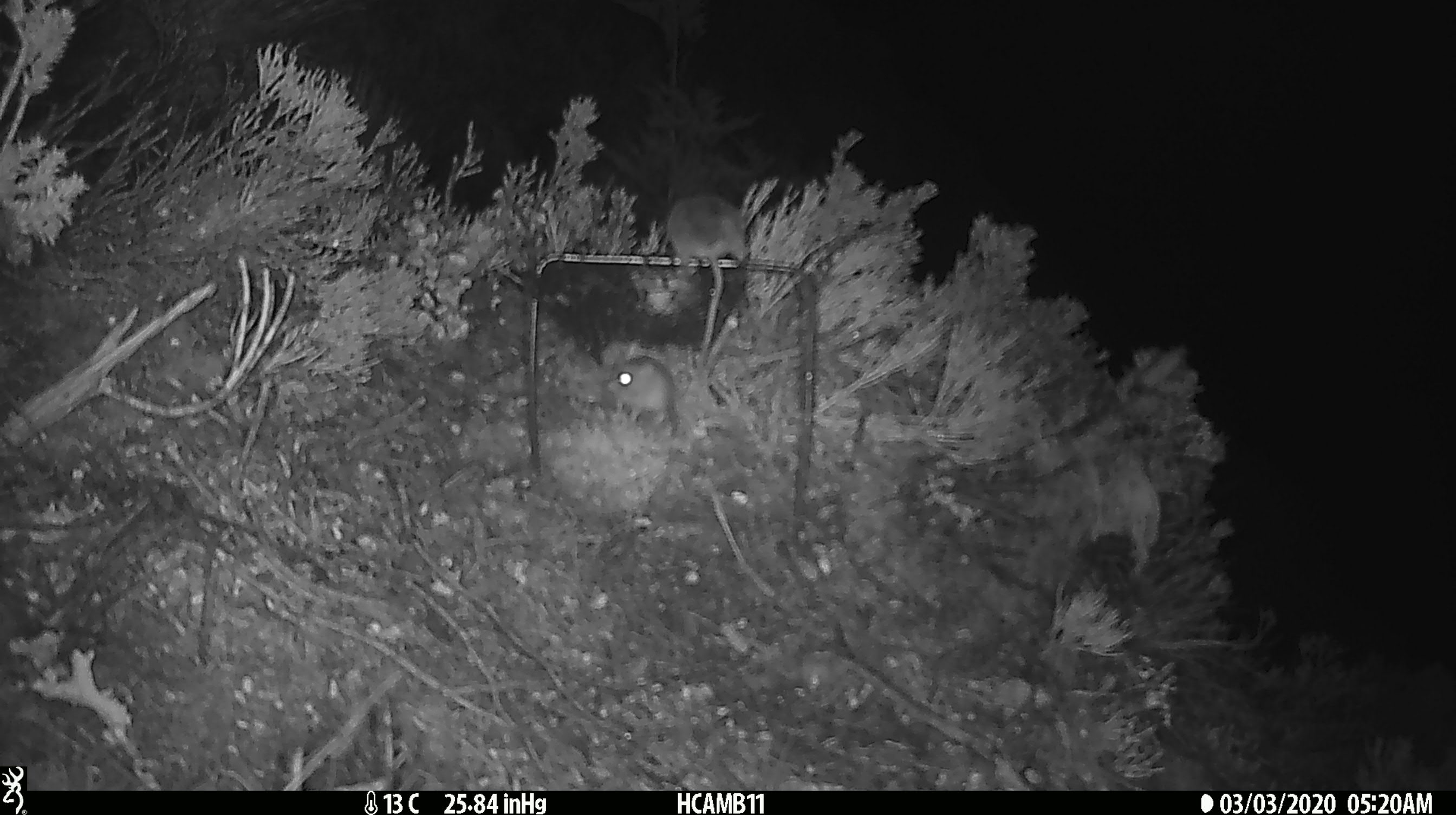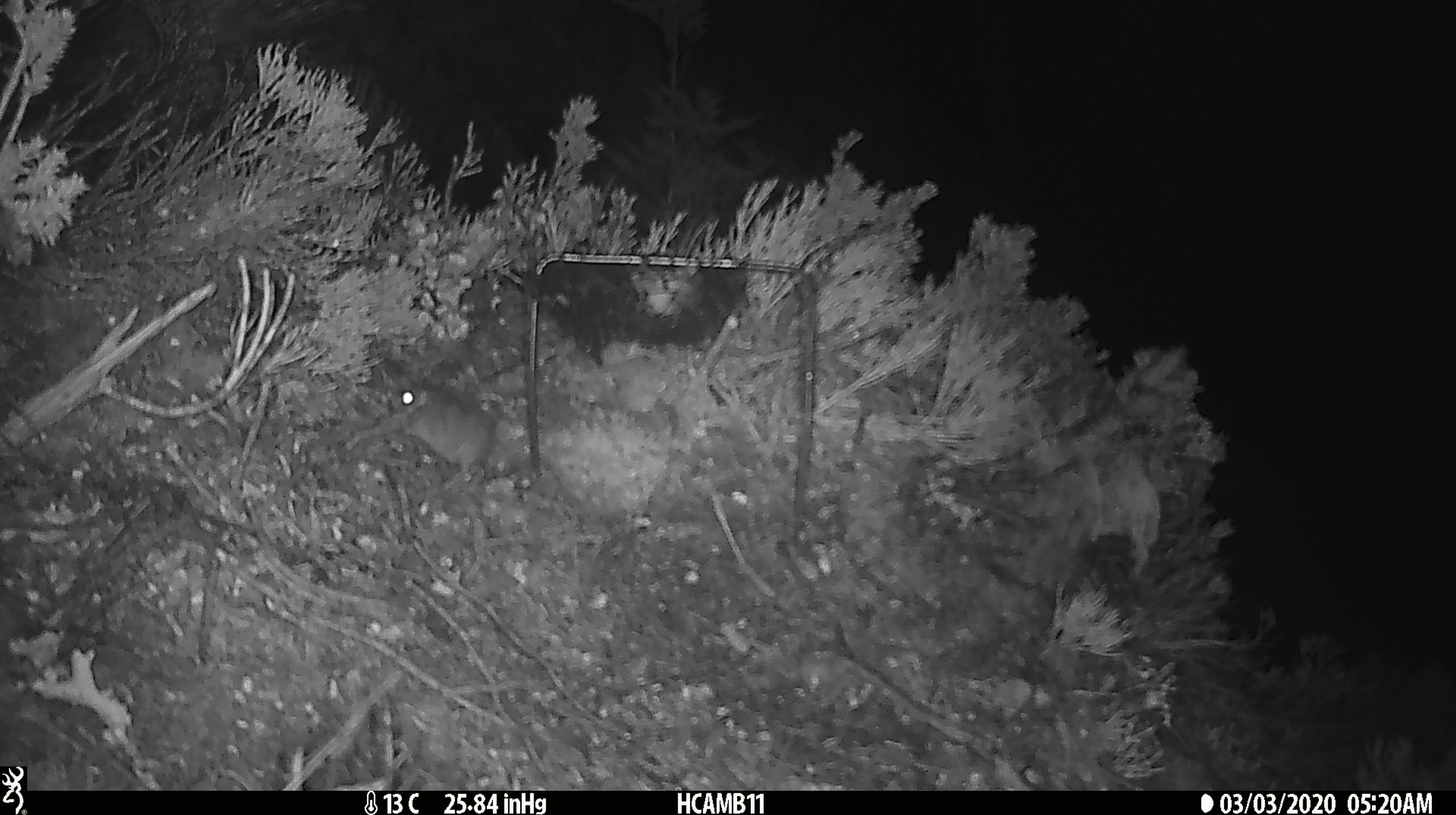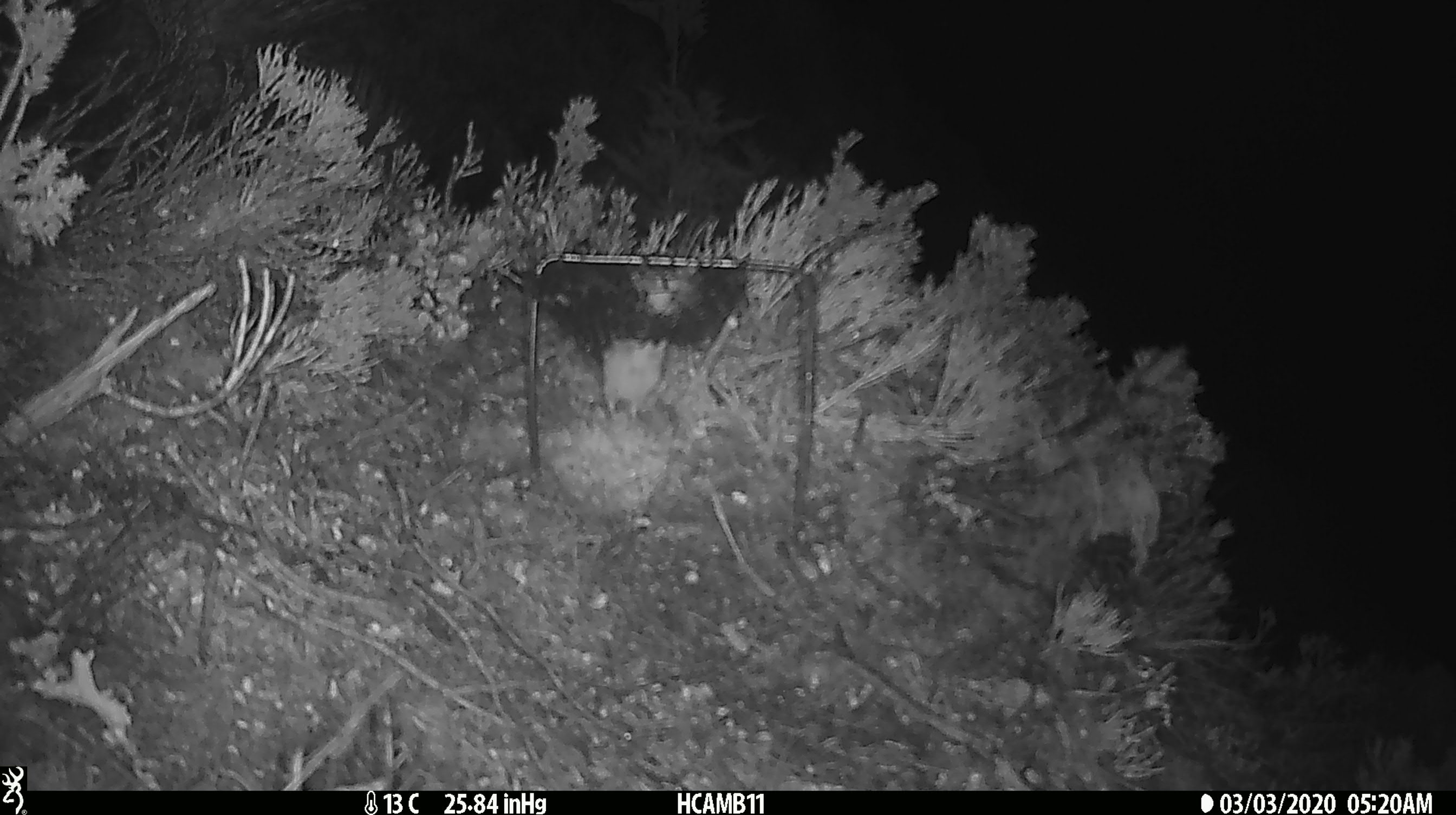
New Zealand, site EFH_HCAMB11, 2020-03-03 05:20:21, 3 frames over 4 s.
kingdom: Animalia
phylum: Chordata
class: Mammalia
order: Rodentia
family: Muridae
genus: Mus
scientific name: Mus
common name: mouse